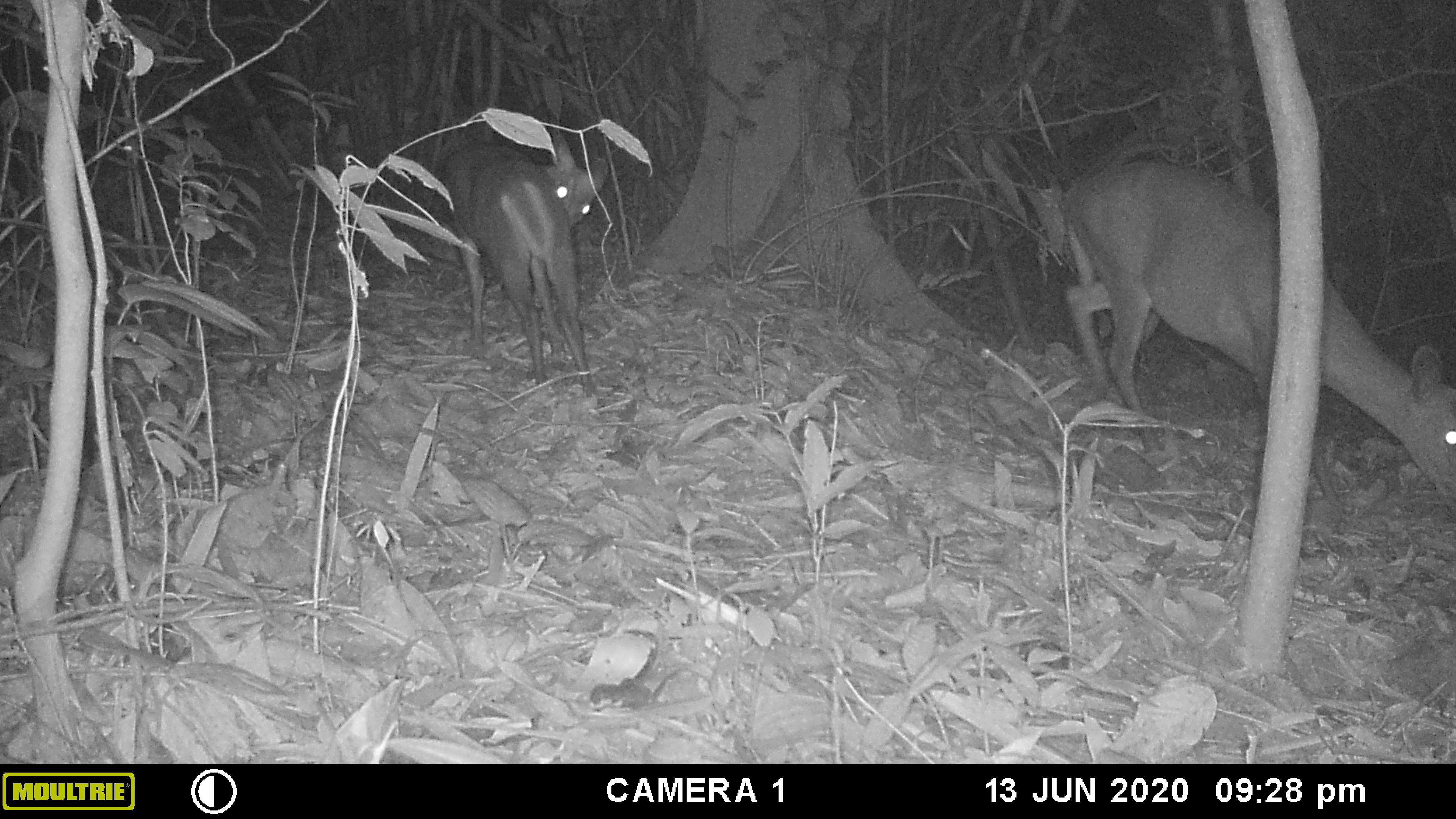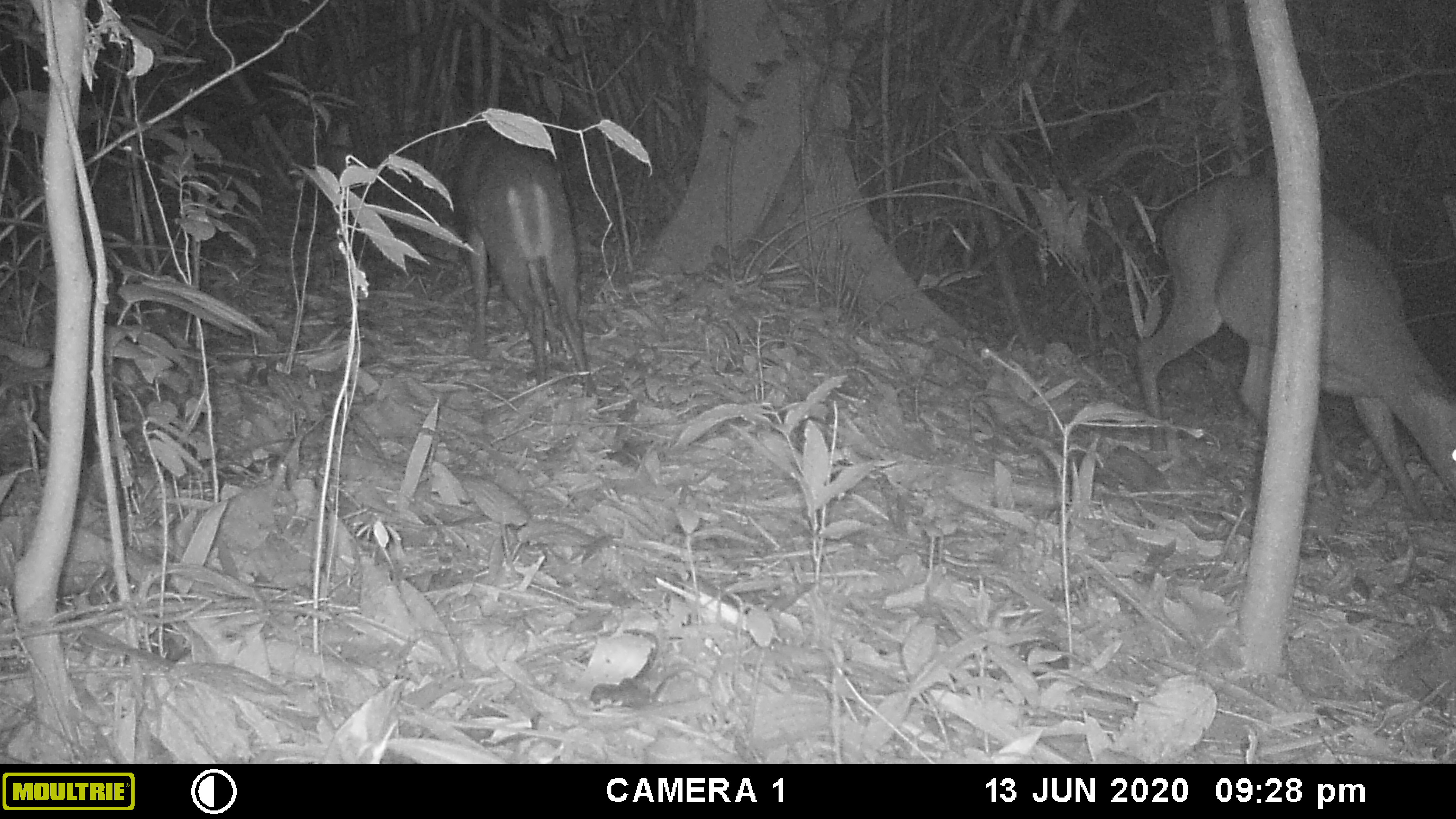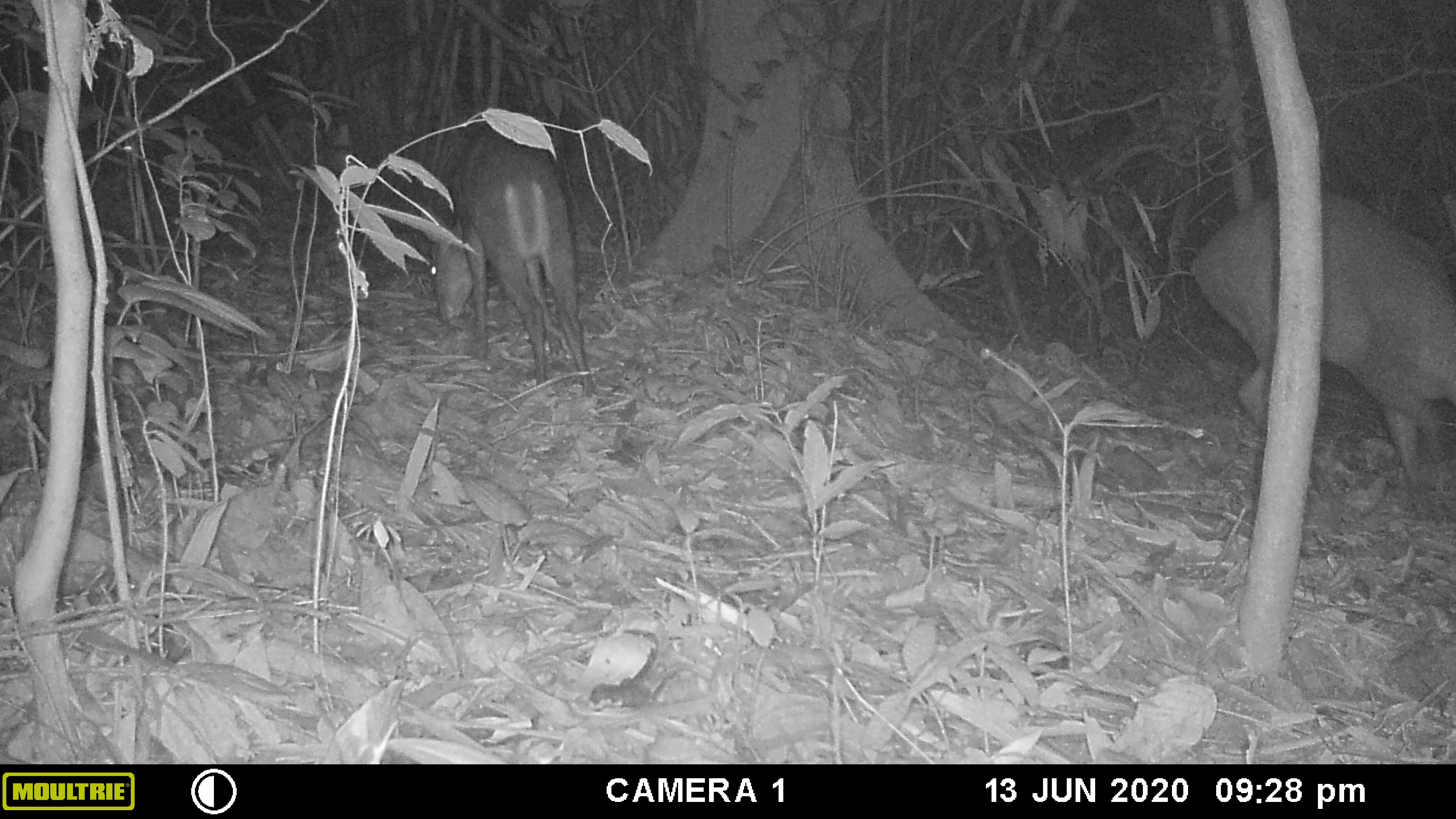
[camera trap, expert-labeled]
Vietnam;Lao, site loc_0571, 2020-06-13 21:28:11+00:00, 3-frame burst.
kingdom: Animalia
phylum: Chordata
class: Mammalia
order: Artiodactyla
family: Cervidae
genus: Muntiacus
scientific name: Muntiacus rooseveltorum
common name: roosevelt's muntjac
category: roosevelts muntjac group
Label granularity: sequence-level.